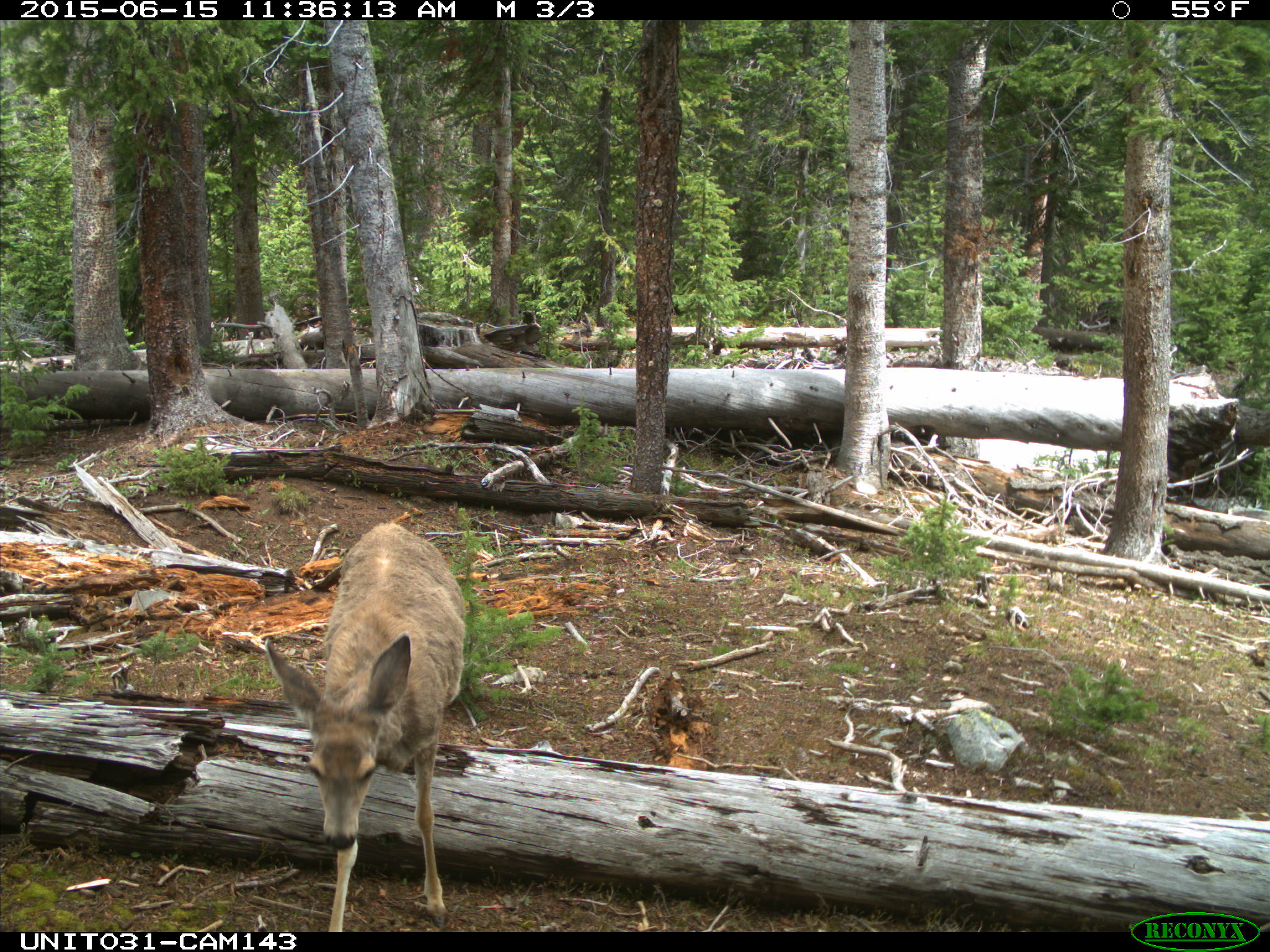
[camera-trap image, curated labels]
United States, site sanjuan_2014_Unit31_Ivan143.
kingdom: Animalia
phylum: Chordata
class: Mammalia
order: Artiodactyla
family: Cervidae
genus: Odocoileus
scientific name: Odocoileus hemionus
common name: mule deer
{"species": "Odocoileus hemionus (mule deer)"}